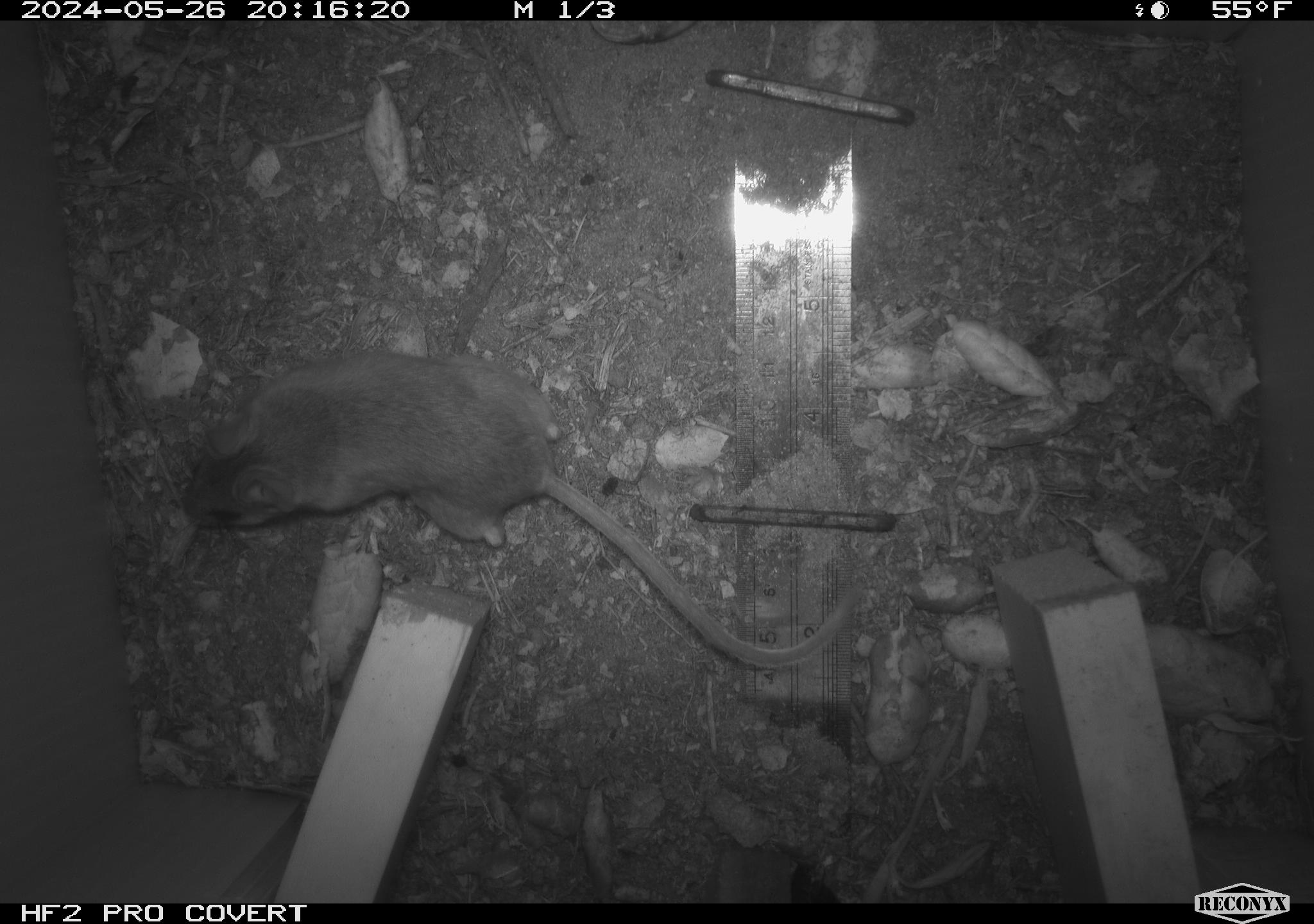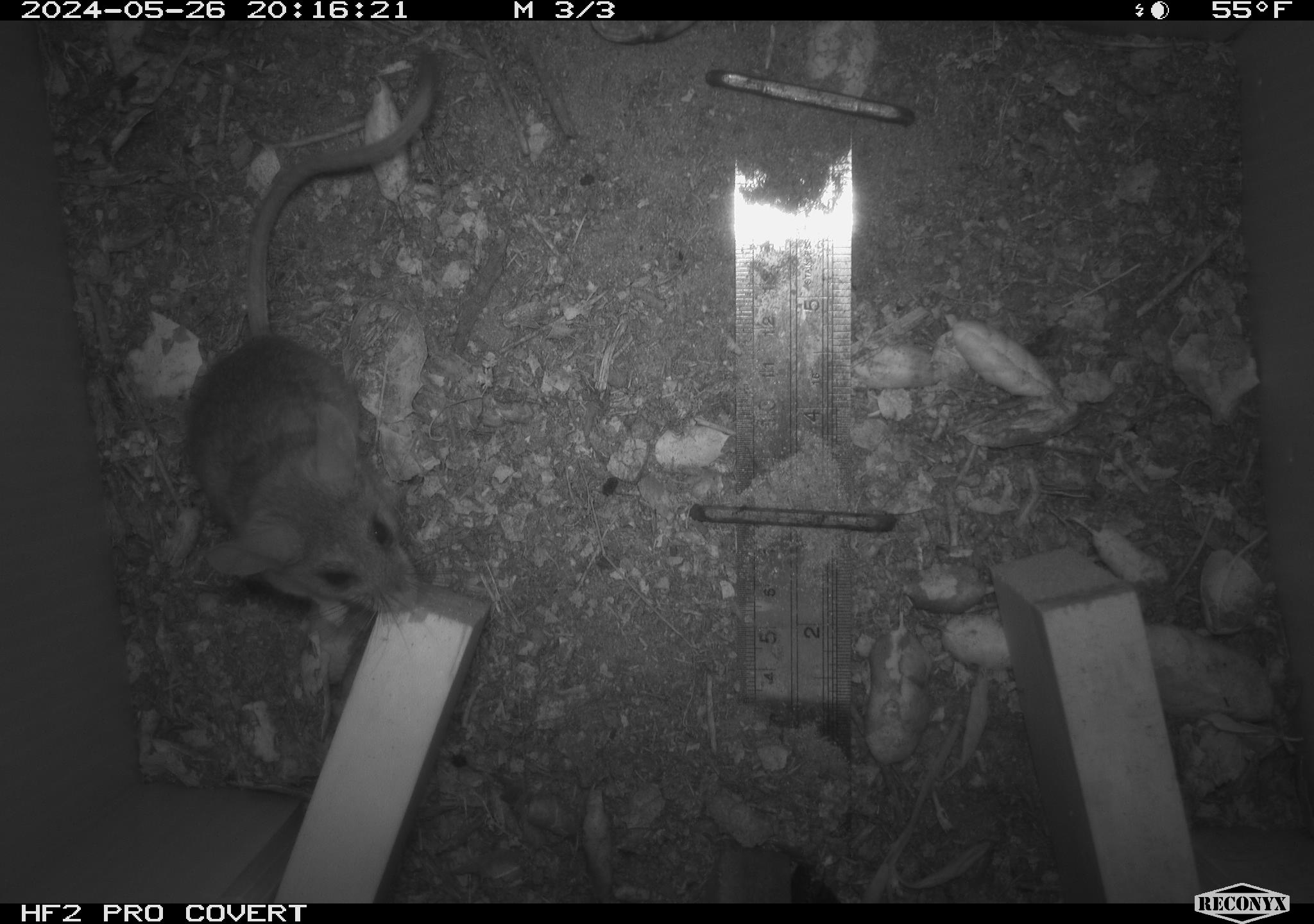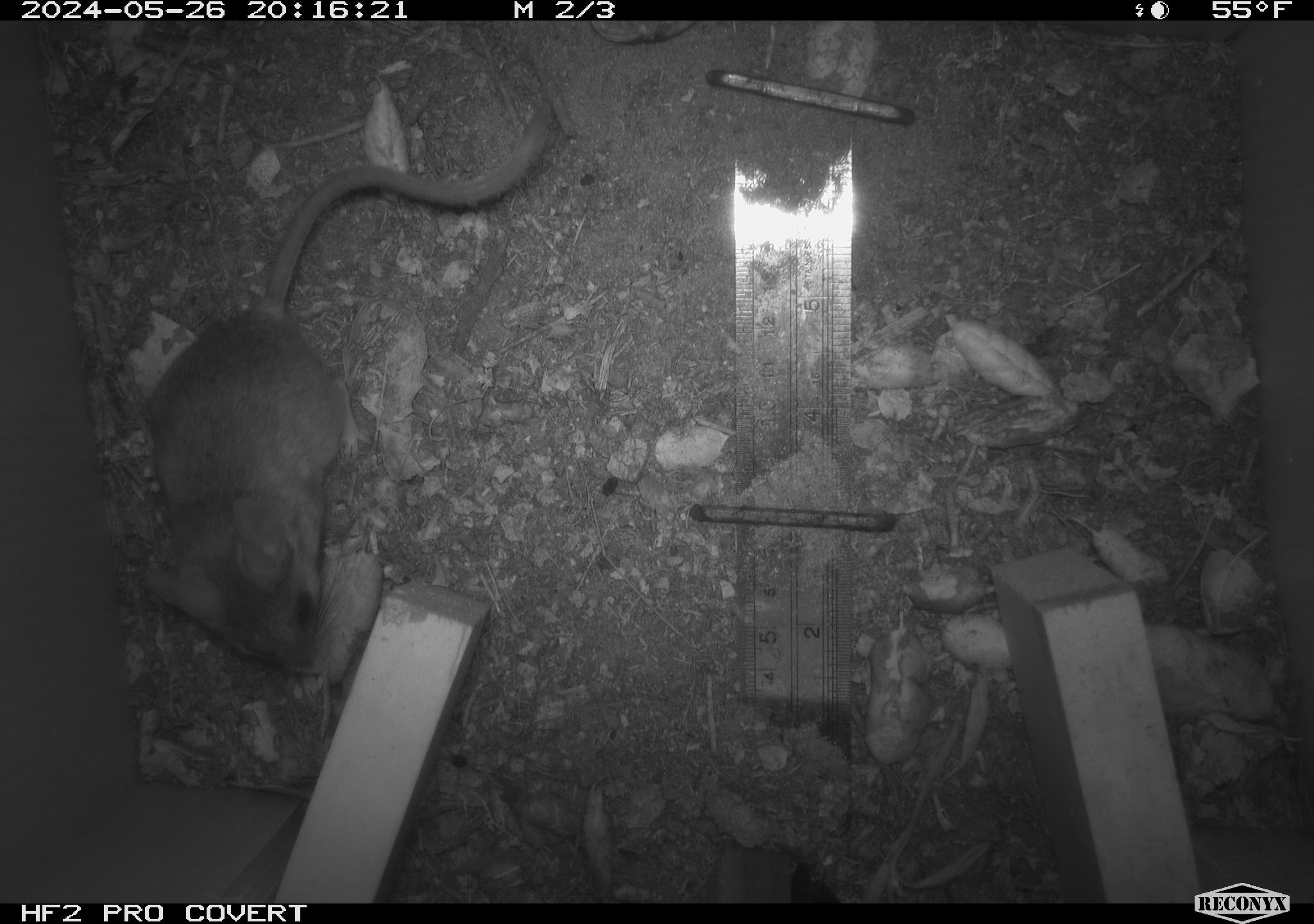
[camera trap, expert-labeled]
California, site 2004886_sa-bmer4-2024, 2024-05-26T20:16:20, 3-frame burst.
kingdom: Animalia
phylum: Chordata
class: Mammalia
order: Rodentia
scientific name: Rodentia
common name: mouse species